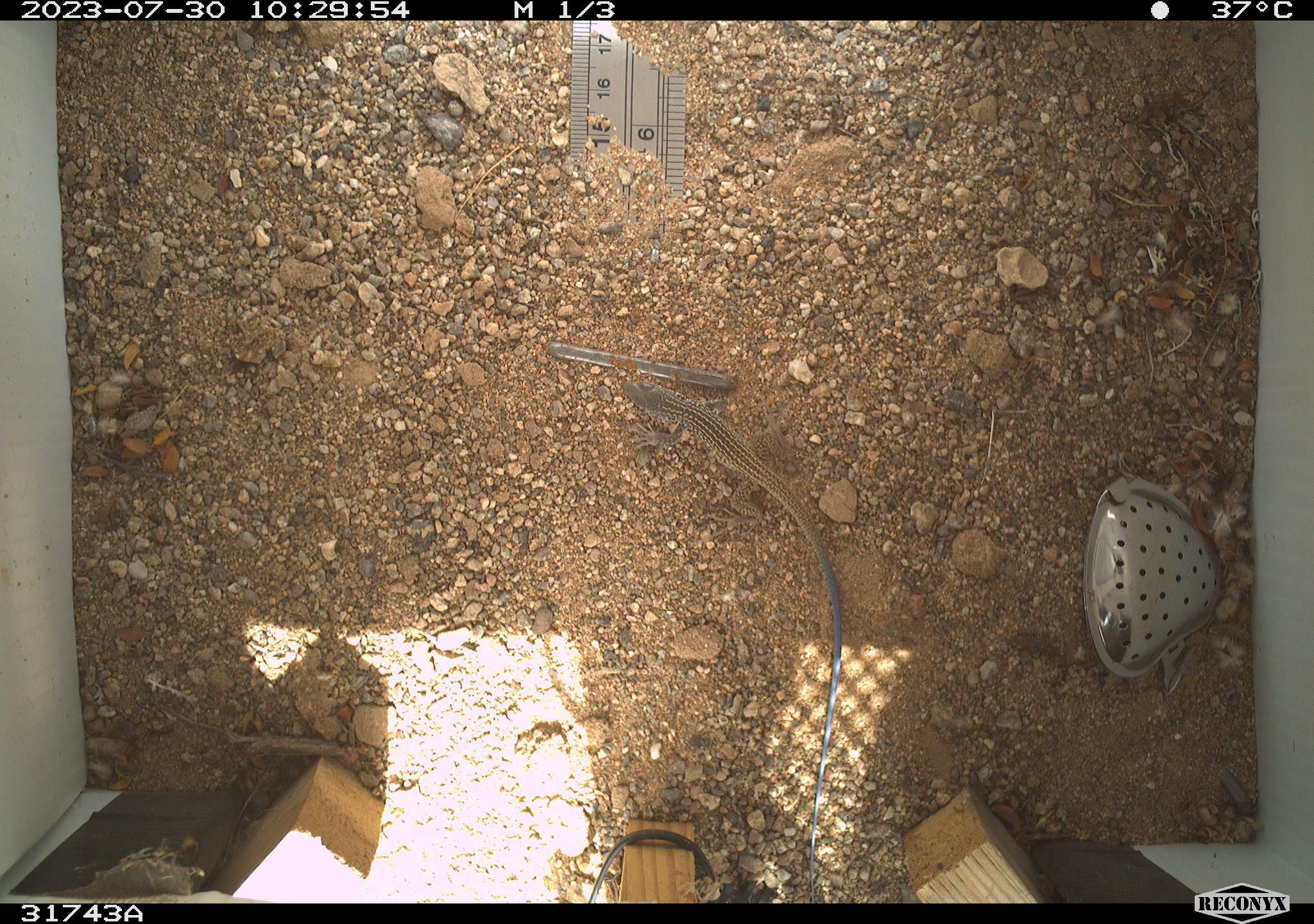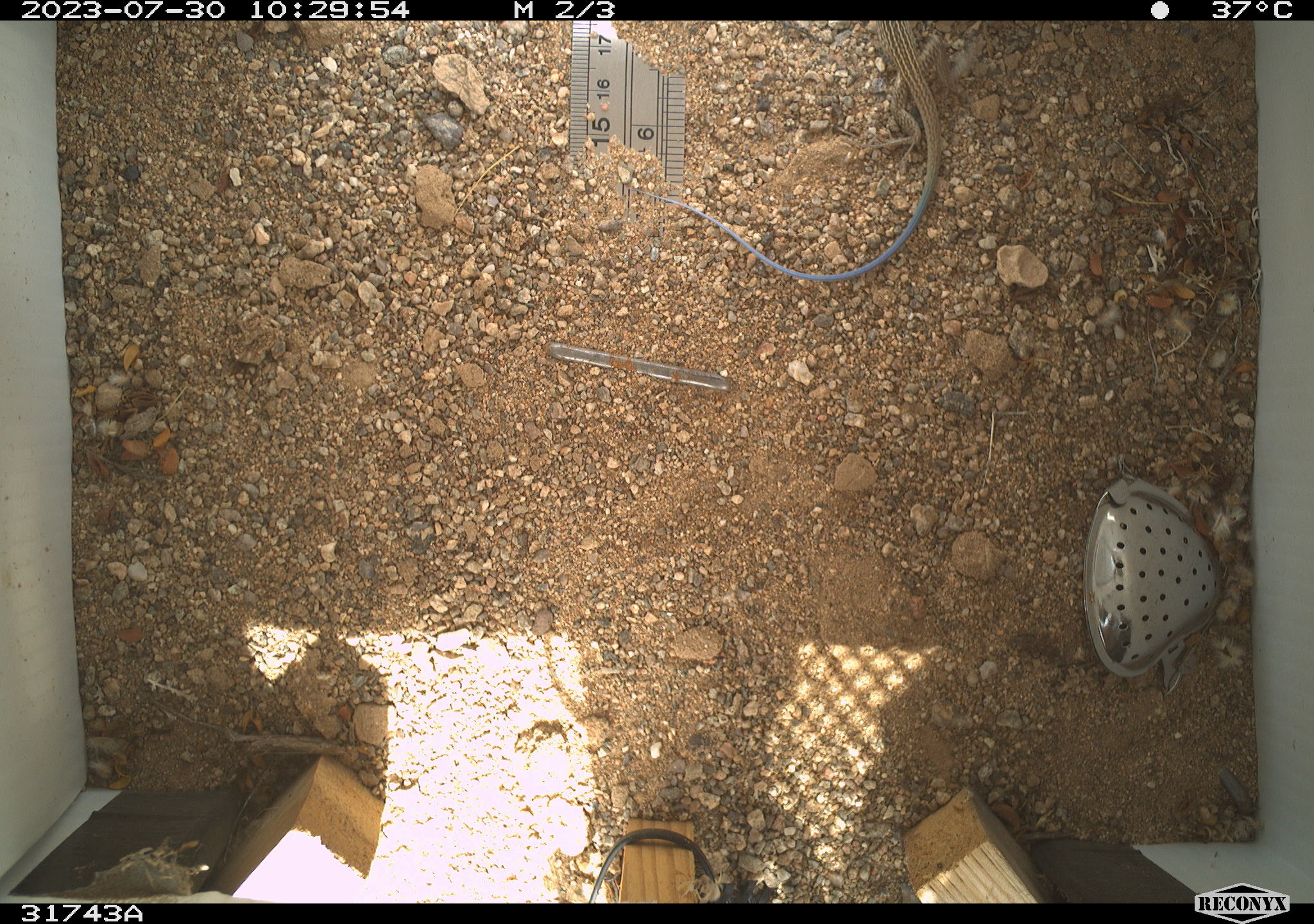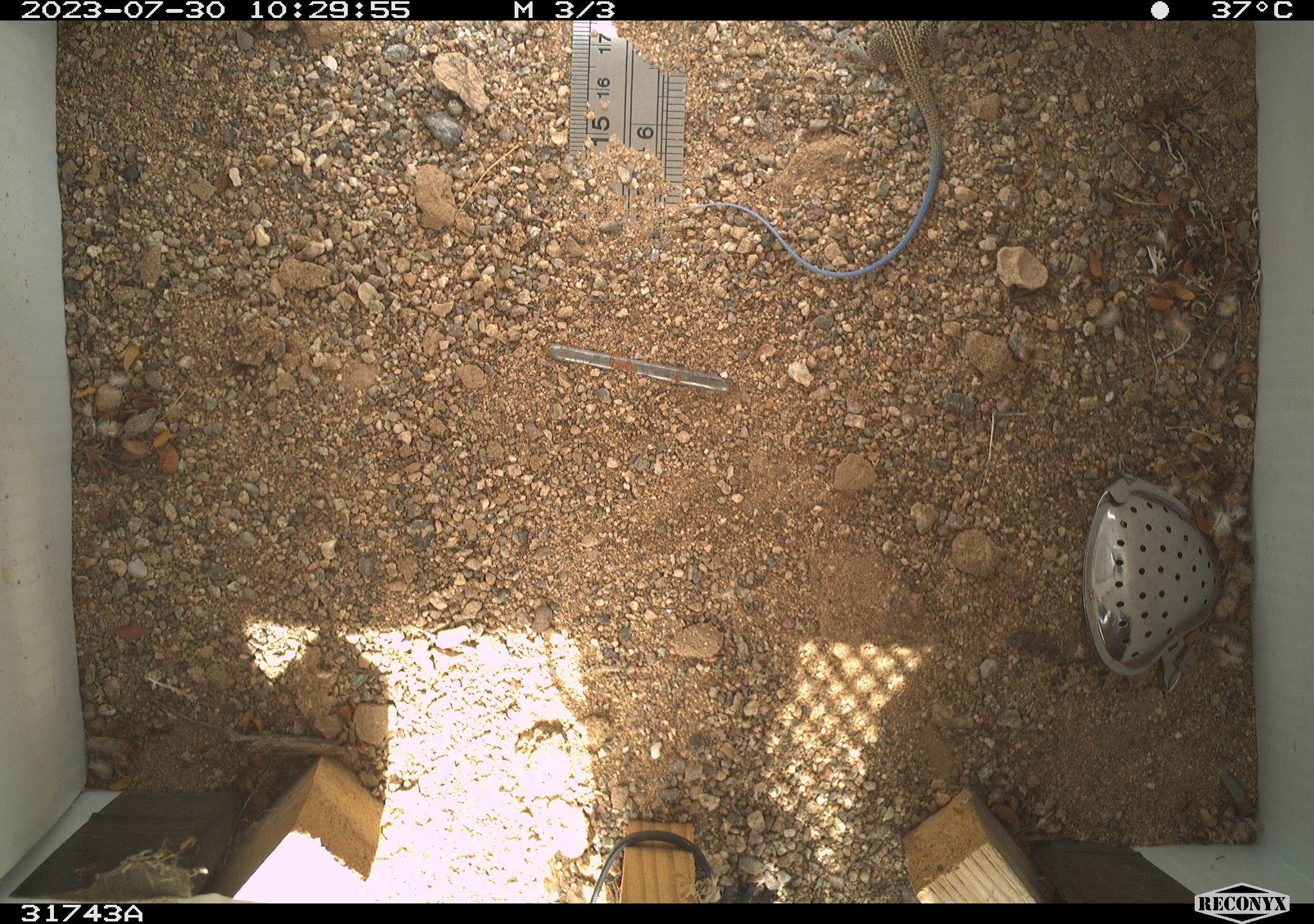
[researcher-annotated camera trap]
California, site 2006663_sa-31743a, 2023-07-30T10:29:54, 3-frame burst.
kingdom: Animalia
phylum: Chordata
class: Reptilia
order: Squamata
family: Teiidae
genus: Aspidoscelis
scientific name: Aspidoscelis tigris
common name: western whiptail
Western whiptail (Aspidoscelis tigris).